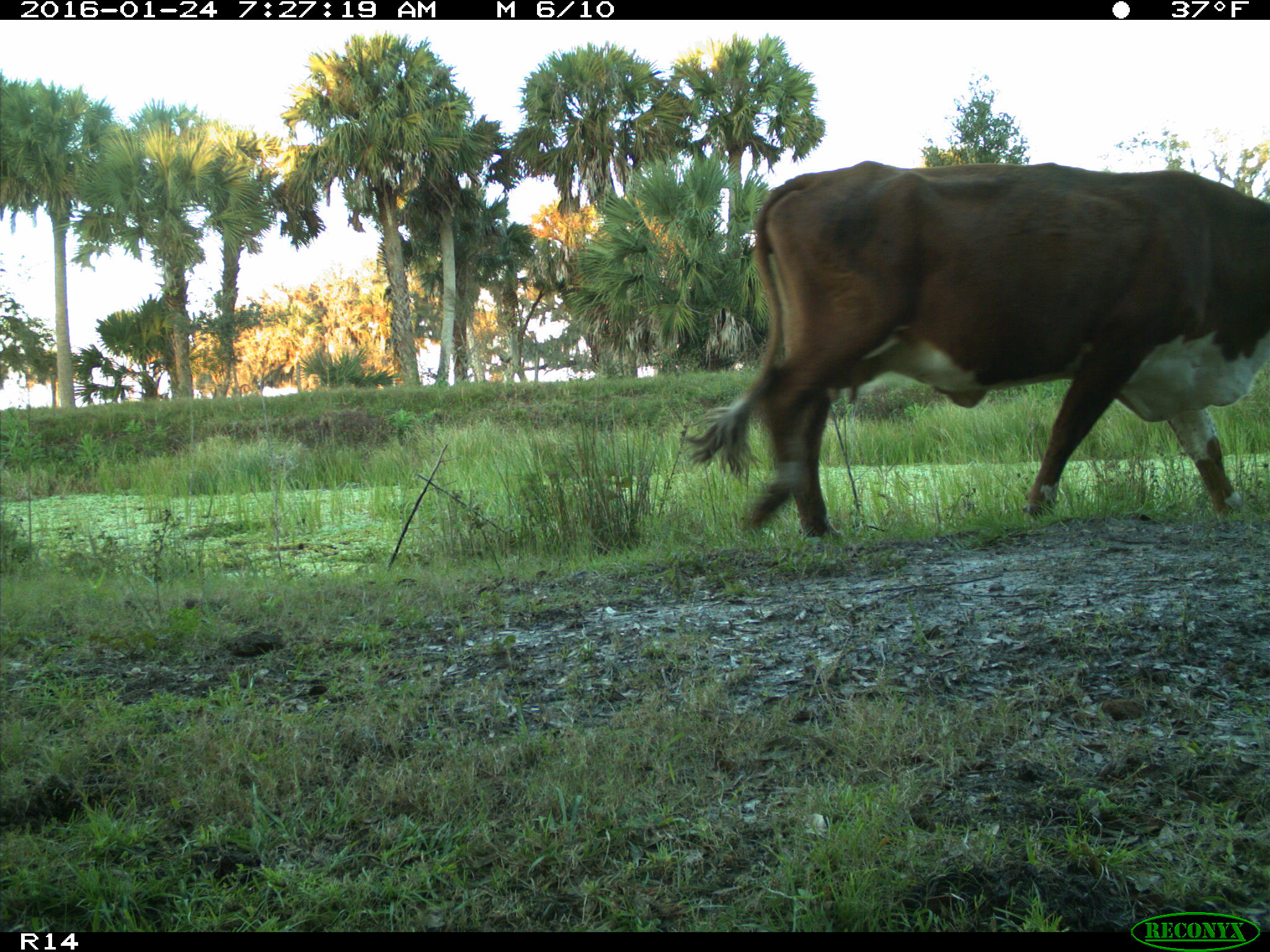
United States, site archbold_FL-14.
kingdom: Animalia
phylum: Chordata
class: Mammalia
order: Artiodactyla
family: Bovidae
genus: Bos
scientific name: Bos taurus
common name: domestic cow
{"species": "Bos taurus (domestic cow)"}